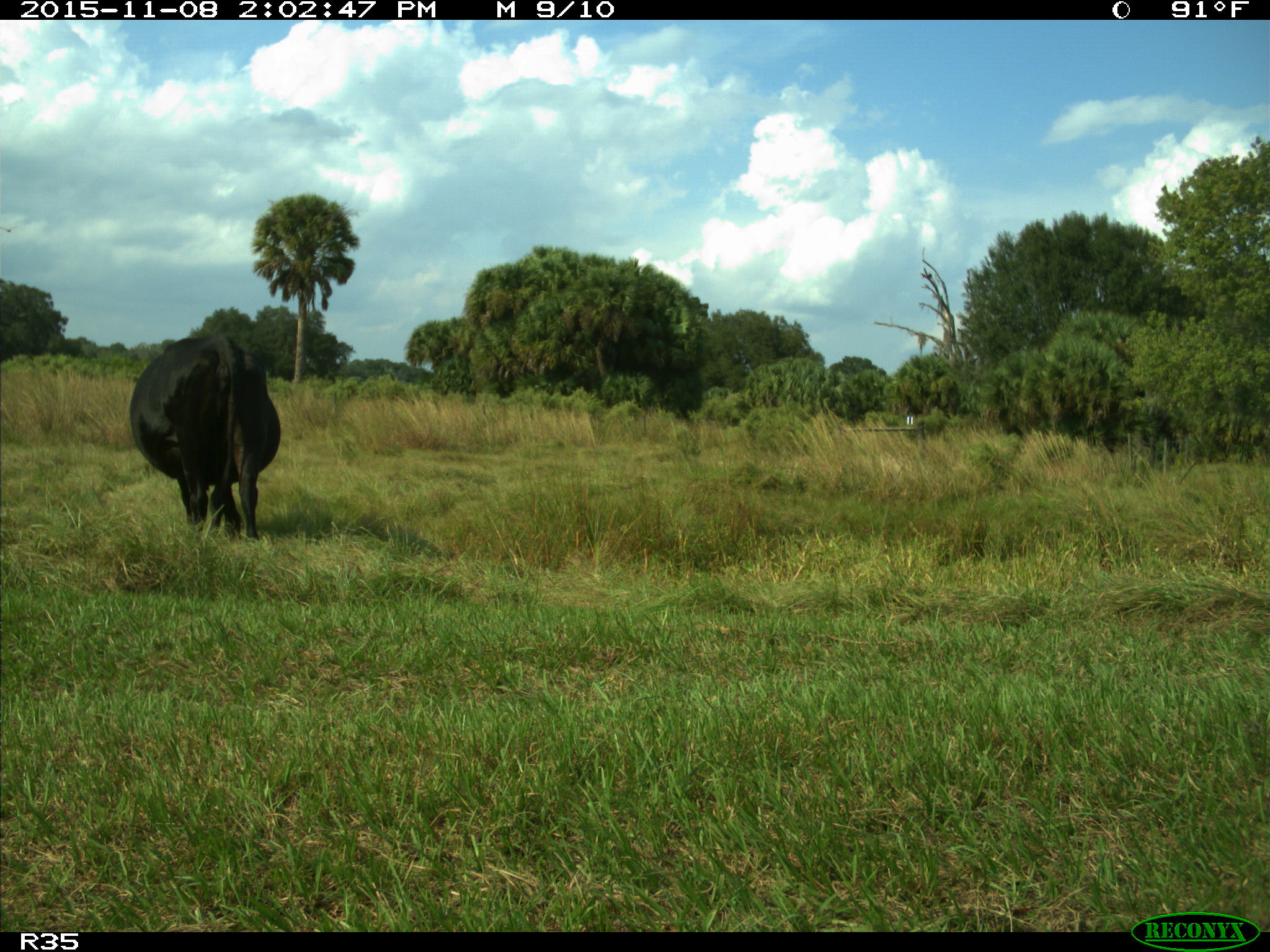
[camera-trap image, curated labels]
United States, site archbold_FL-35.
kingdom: Animalia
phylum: Chordata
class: Mammalia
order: Artiodactyla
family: Bovidae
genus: Bos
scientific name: Bos taurus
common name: domestic cow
Bos taurus (domestic cow).